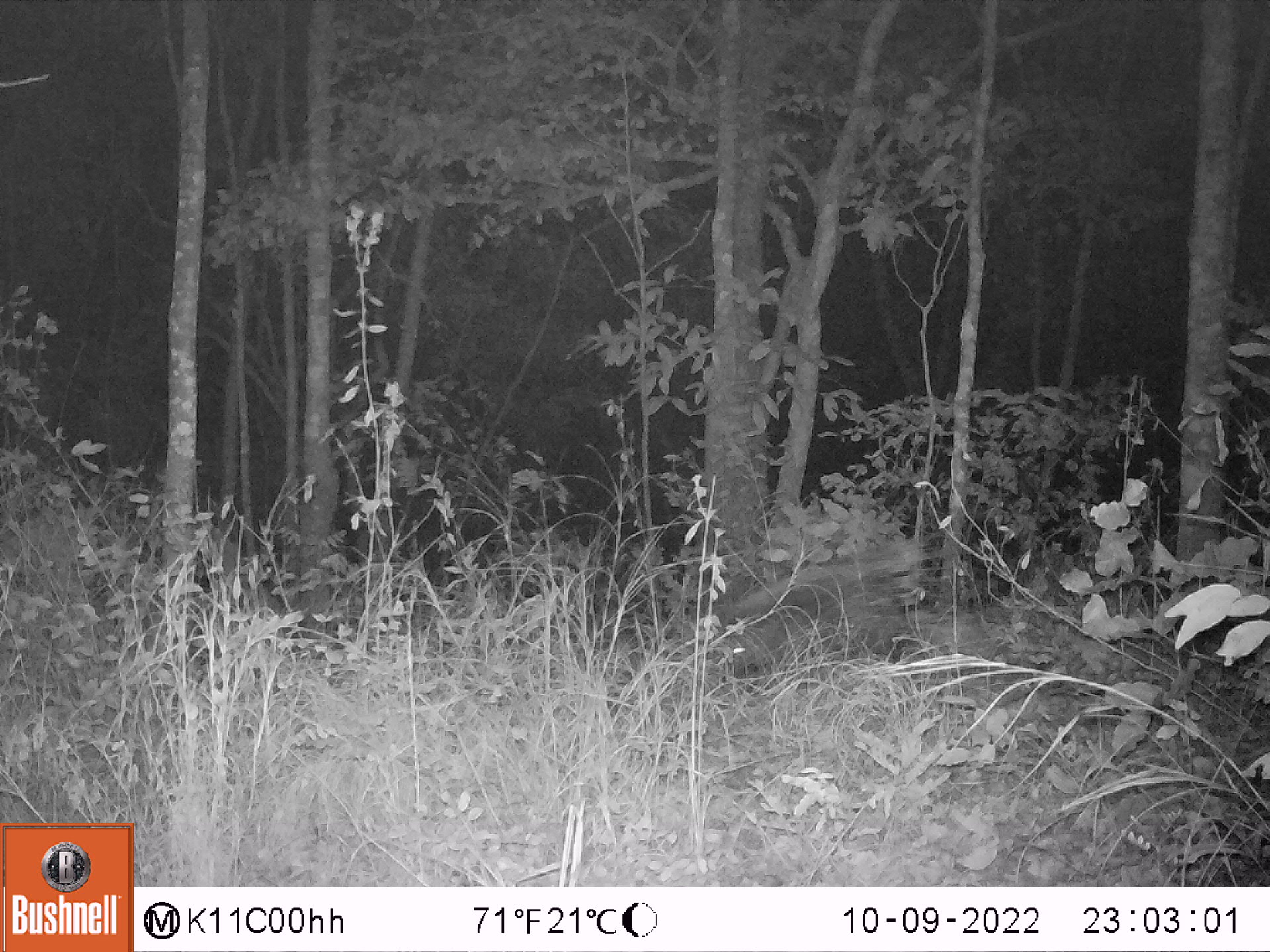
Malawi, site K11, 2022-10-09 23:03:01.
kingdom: Animalia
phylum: Chordata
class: Mammalia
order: Rodentia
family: Hystricidae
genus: Hystrix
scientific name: Hystrix africaeaustralis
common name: cape porcupine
Cape porcupine (Hystrix africaeaustralis), count 1.